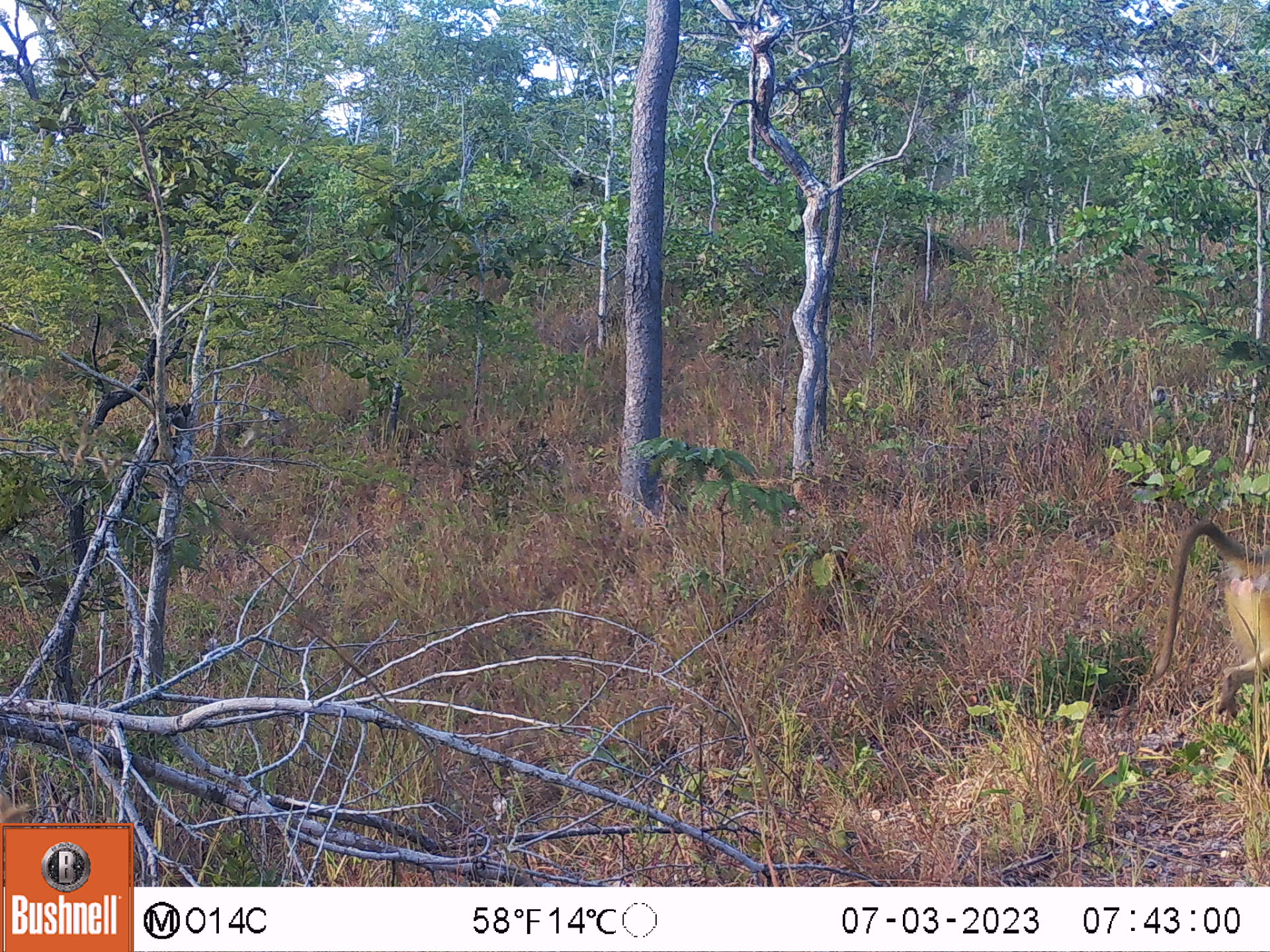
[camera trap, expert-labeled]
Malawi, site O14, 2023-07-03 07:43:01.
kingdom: Animalia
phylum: Chordata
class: Mammalia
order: Primates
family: Cercopithecidae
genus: Papio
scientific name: Papio cynocephalus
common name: yellow baboon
Yellow baboon (Papio cynocephalus), count 1.